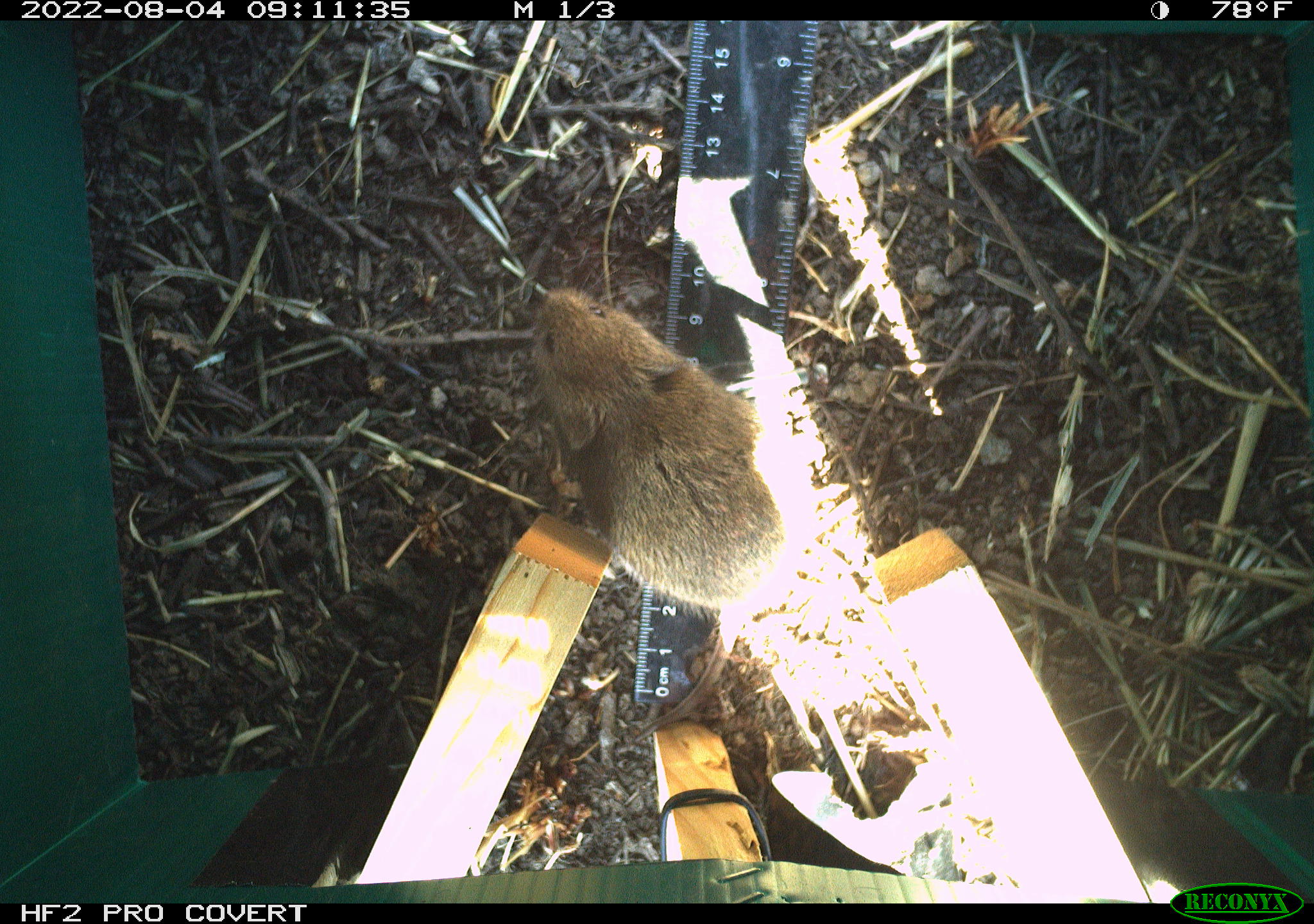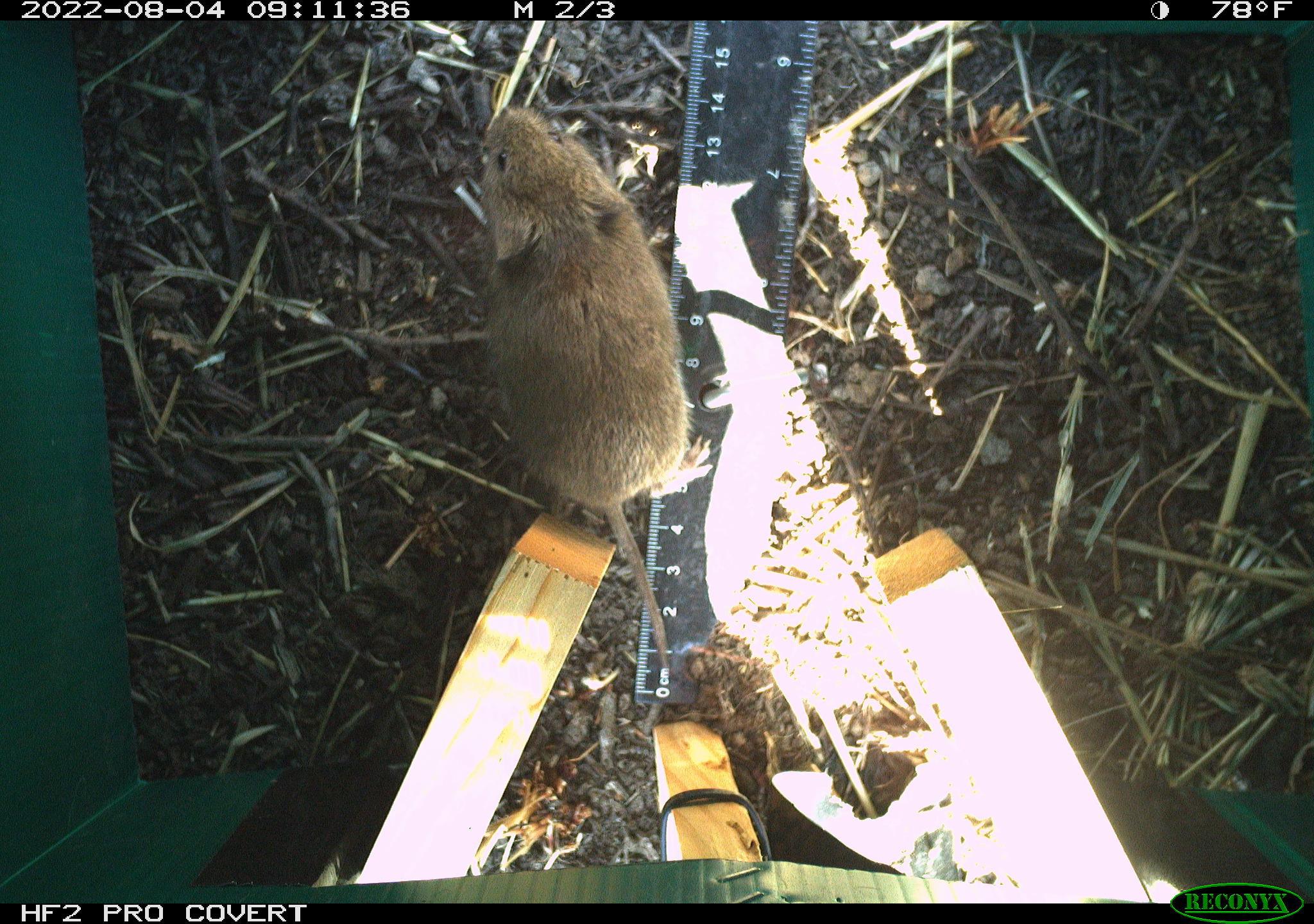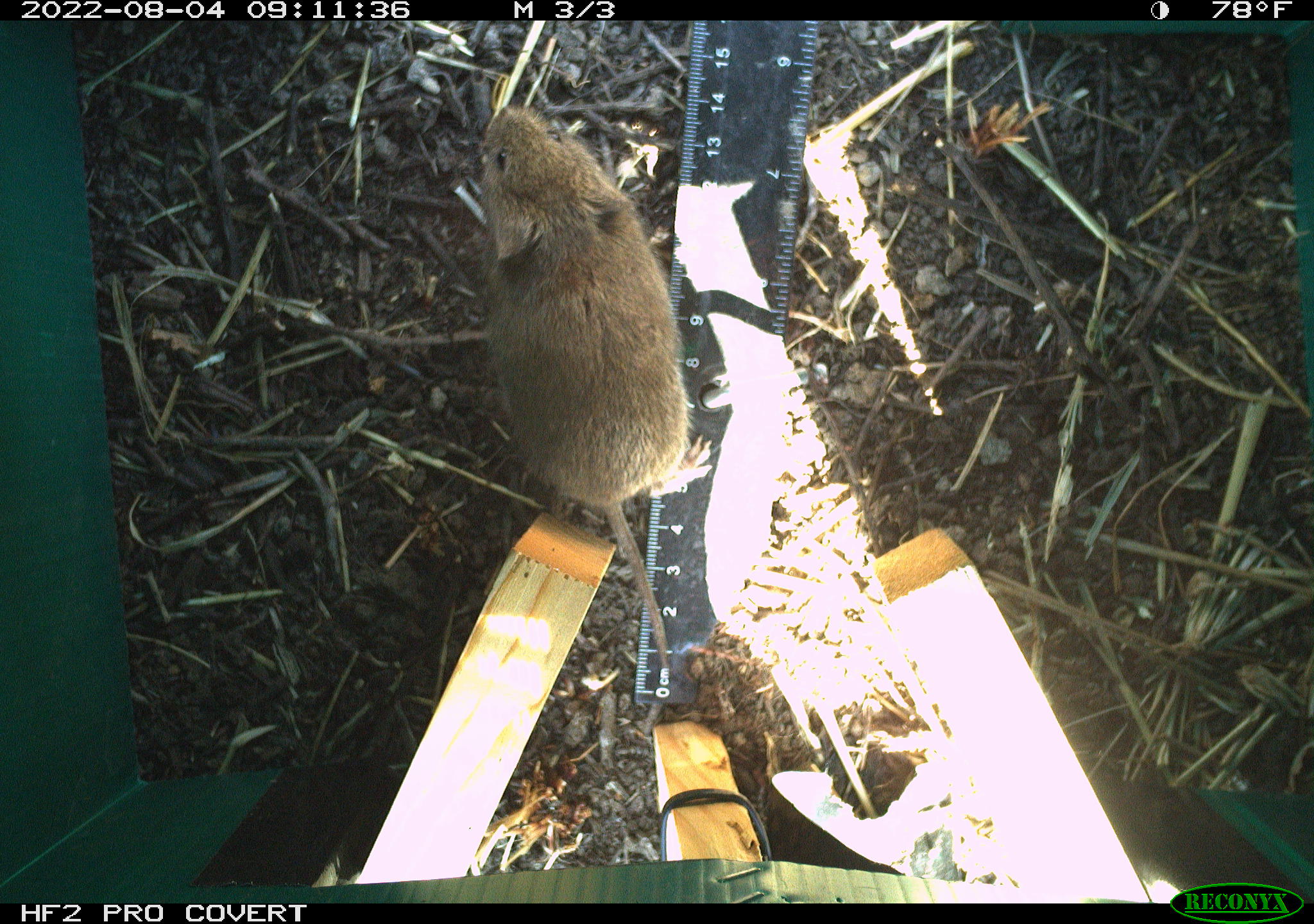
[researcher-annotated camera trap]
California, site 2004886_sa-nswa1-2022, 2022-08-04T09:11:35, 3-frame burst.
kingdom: Animalia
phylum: Chordata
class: Mammalia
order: Rodentia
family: Cricetidae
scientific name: Cricetidae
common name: hamsters, voles, lemmings, and allies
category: cricetidae family